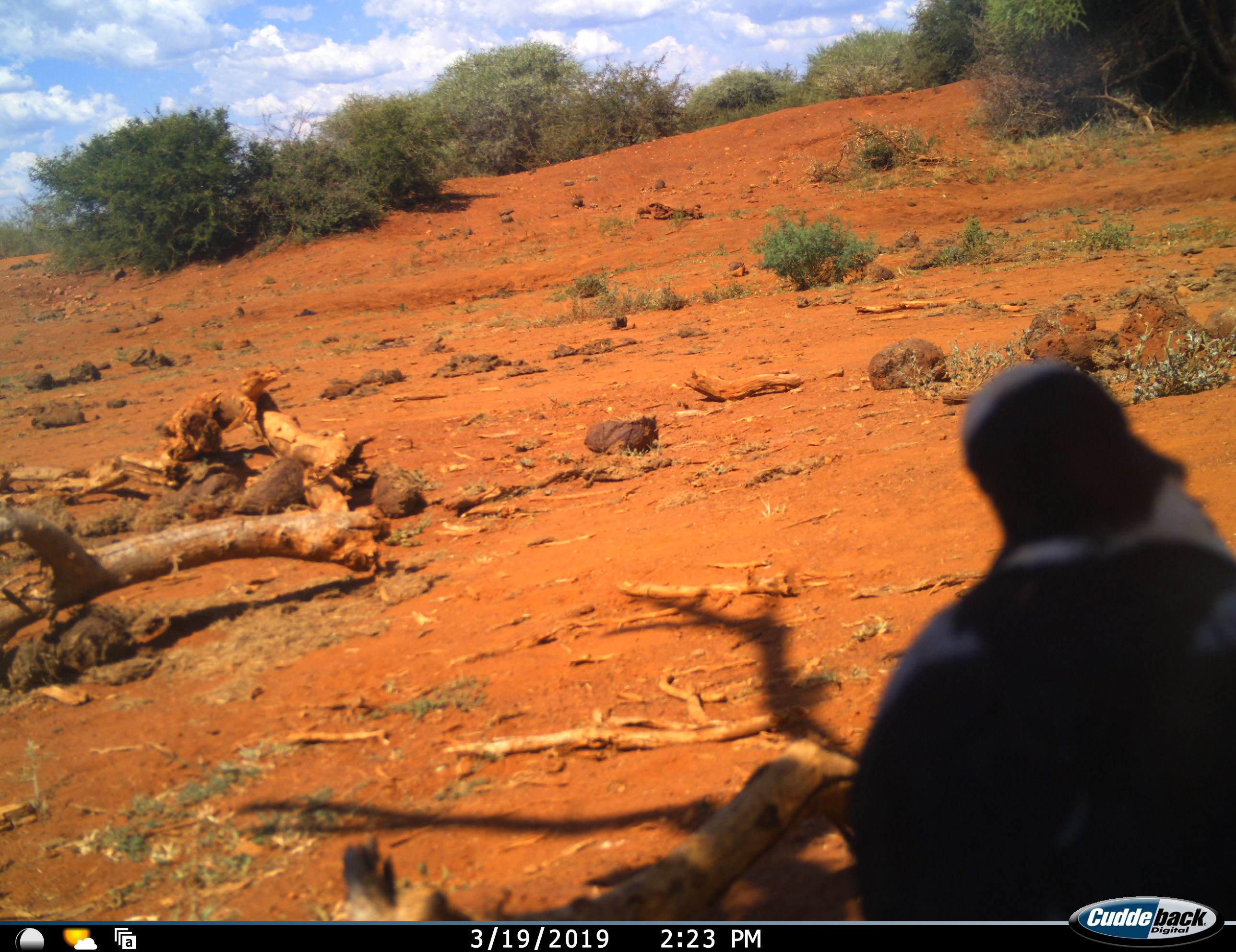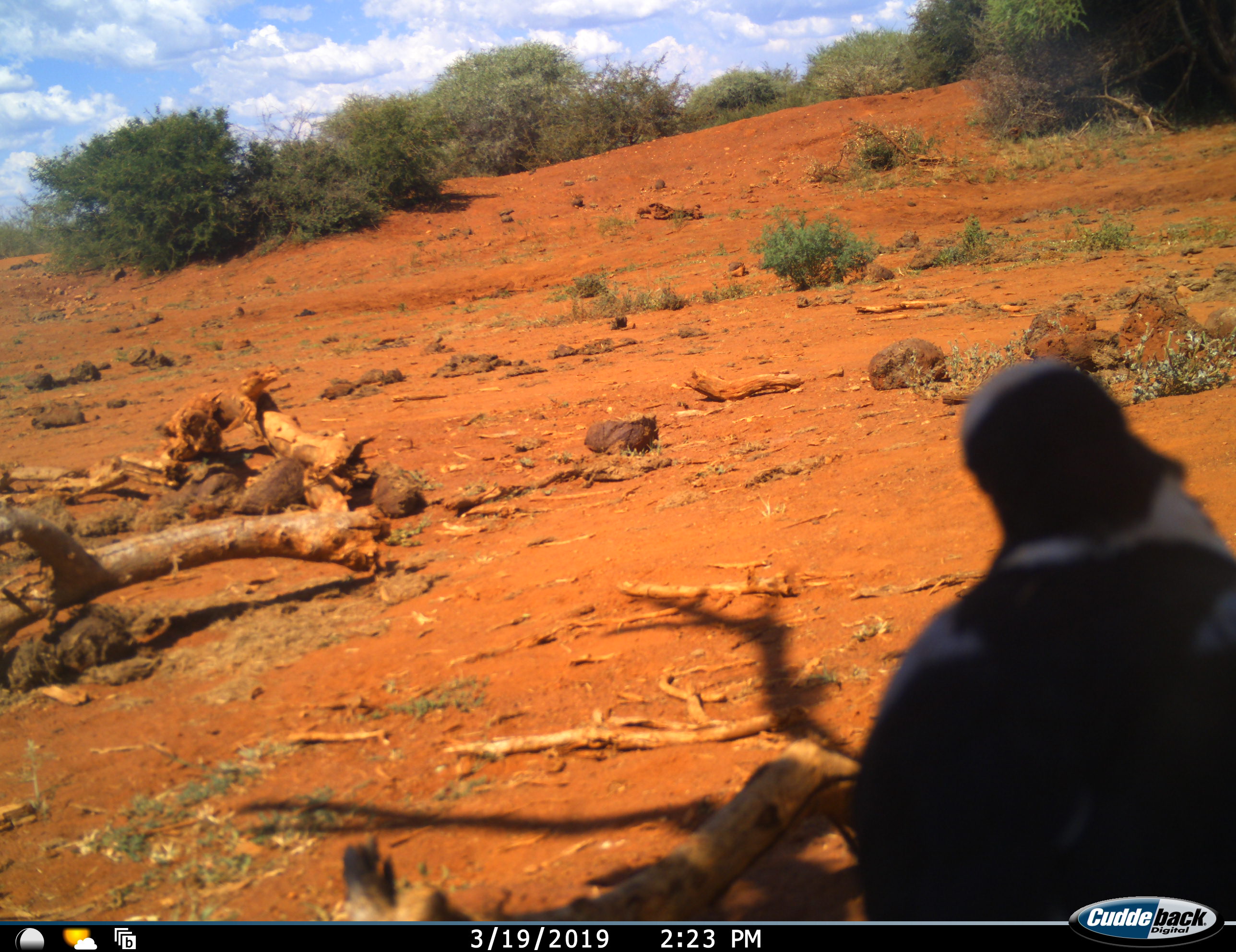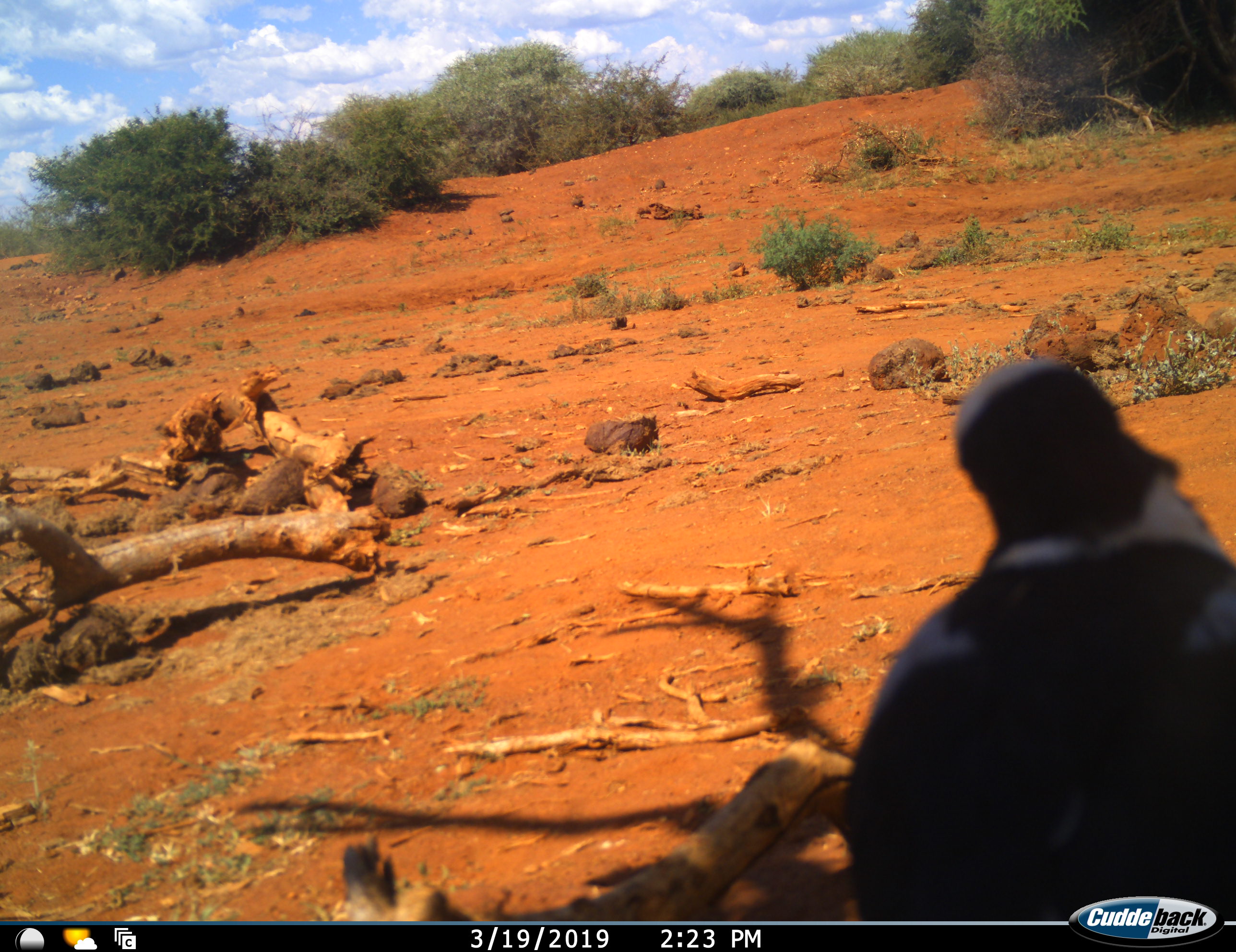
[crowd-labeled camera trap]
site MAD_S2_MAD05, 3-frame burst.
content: unidentified animal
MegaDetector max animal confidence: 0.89